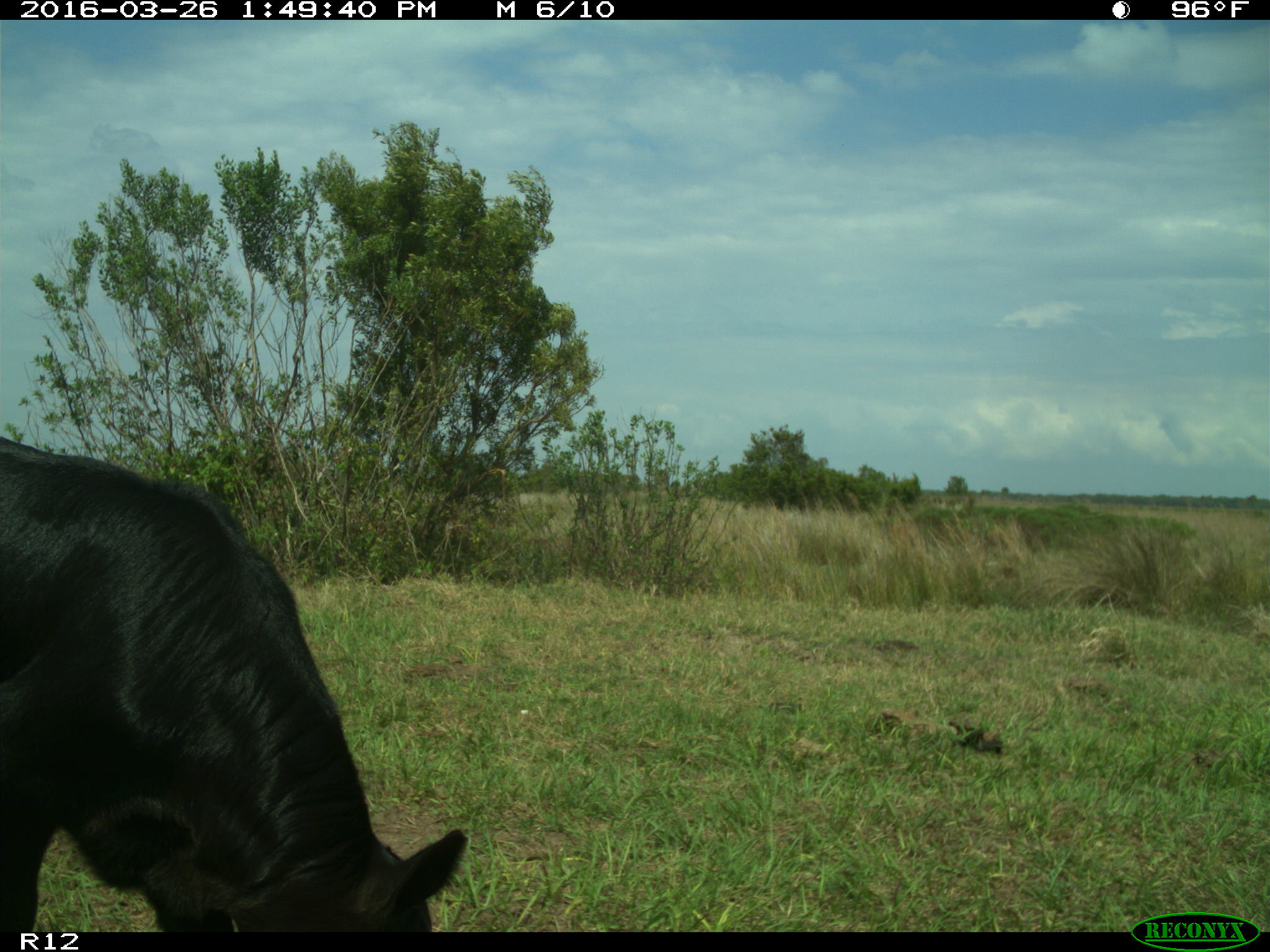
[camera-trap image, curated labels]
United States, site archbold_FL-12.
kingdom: Animalia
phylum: Chordata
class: Mammalia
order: Artiodactyla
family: Bovidae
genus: Bos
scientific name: Bos taurus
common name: domestic cow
Bos taurus (domestic cow).